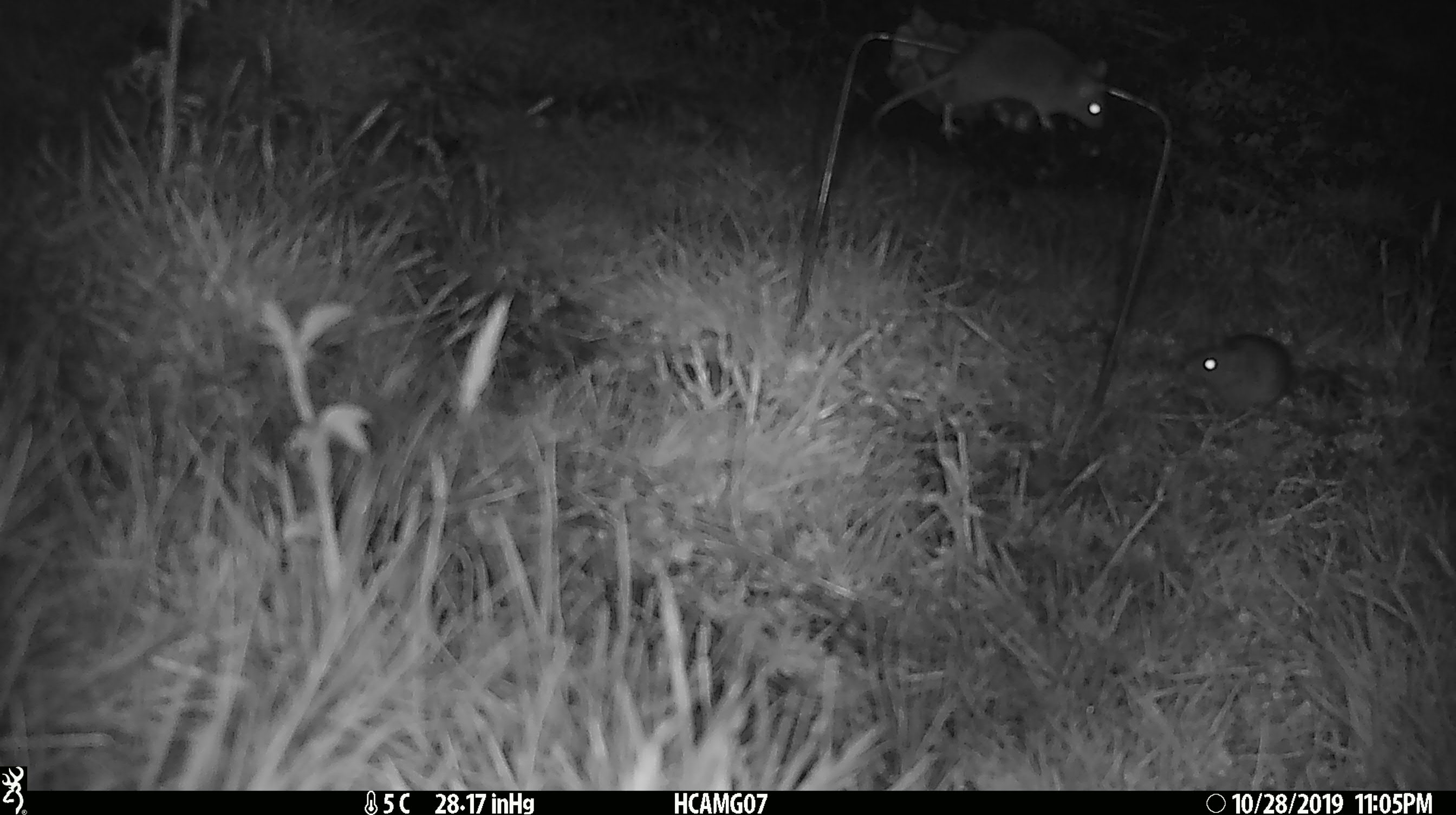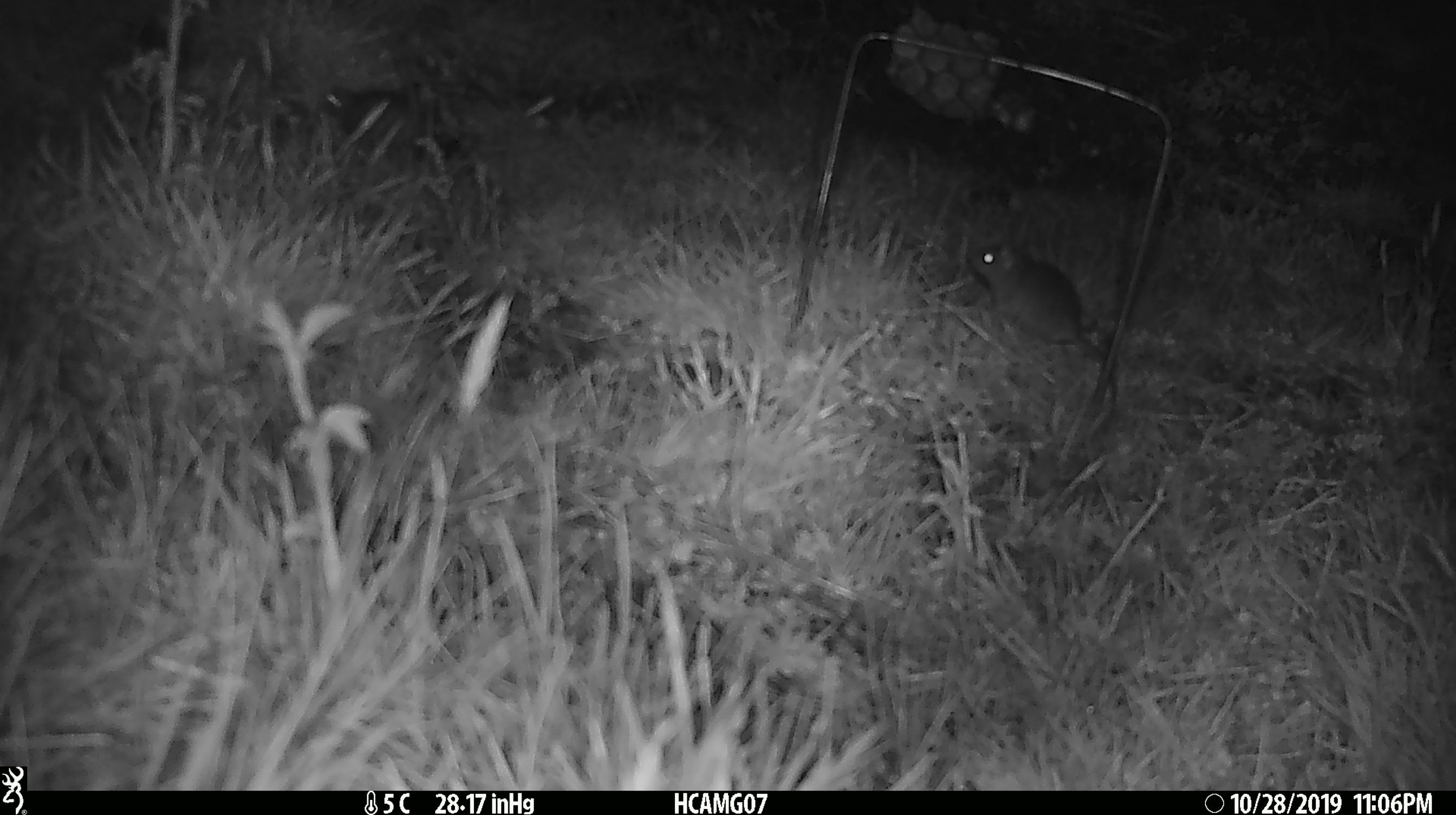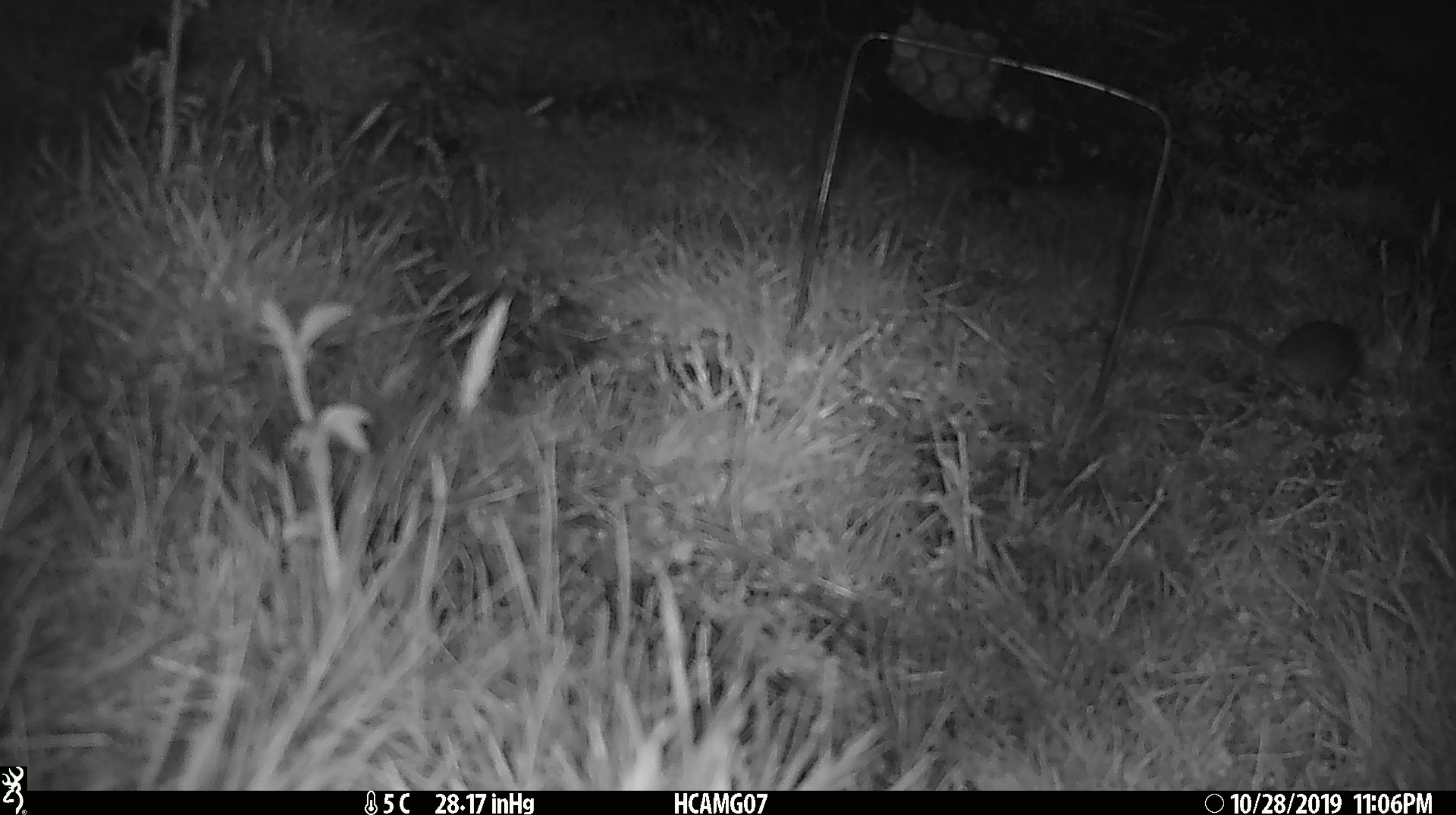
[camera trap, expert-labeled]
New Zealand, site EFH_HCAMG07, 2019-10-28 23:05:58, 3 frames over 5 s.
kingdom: Animalia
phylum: Chordata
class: Mammalia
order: Rodentia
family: Muridae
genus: Mus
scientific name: Mus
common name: mouse